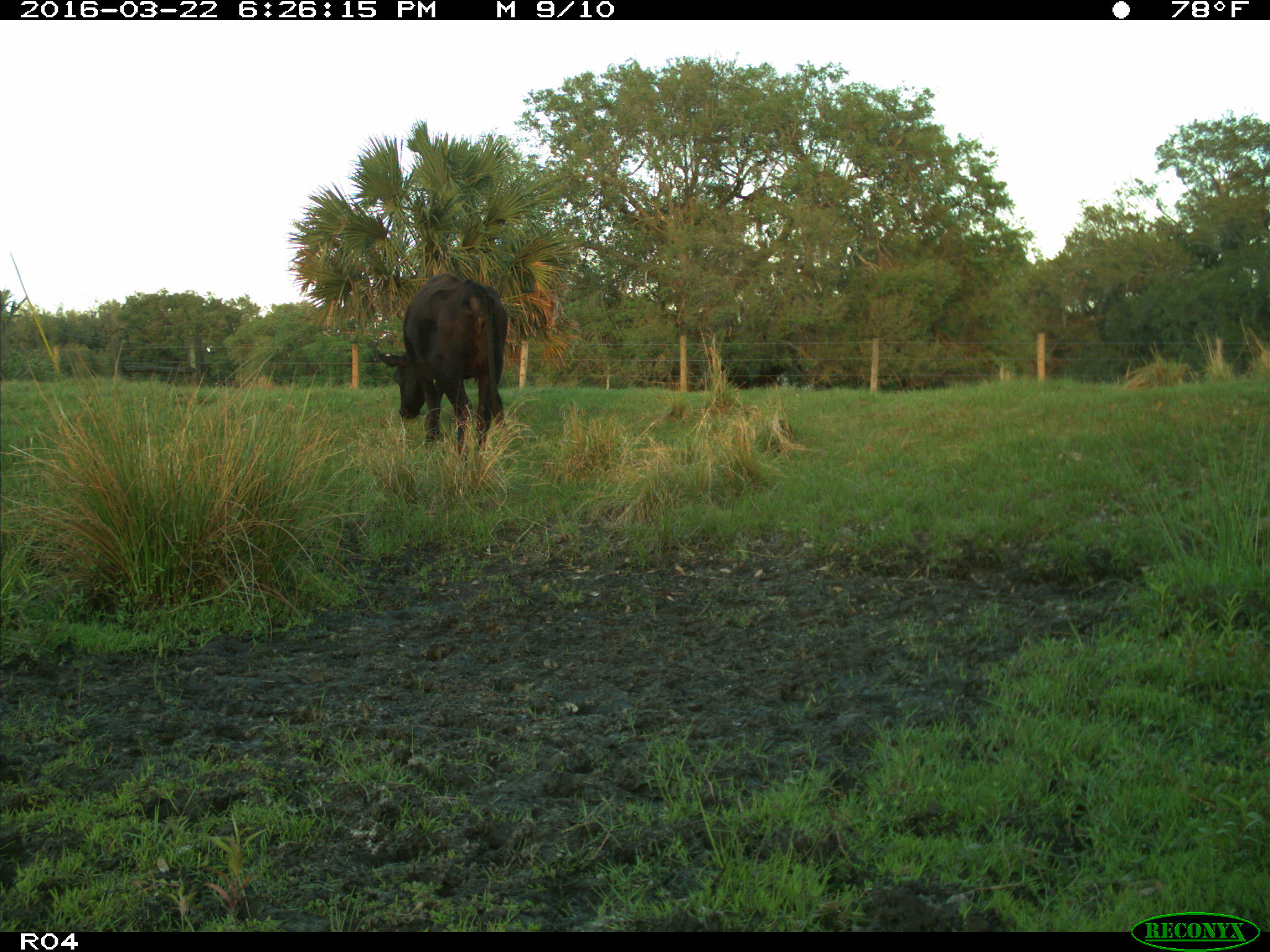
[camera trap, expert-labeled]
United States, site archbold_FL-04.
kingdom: Animalia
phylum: Chordata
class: Mammalia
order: Artiodactyla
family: Bovidae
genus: Bos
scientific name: Bos taurus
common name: domestic cow